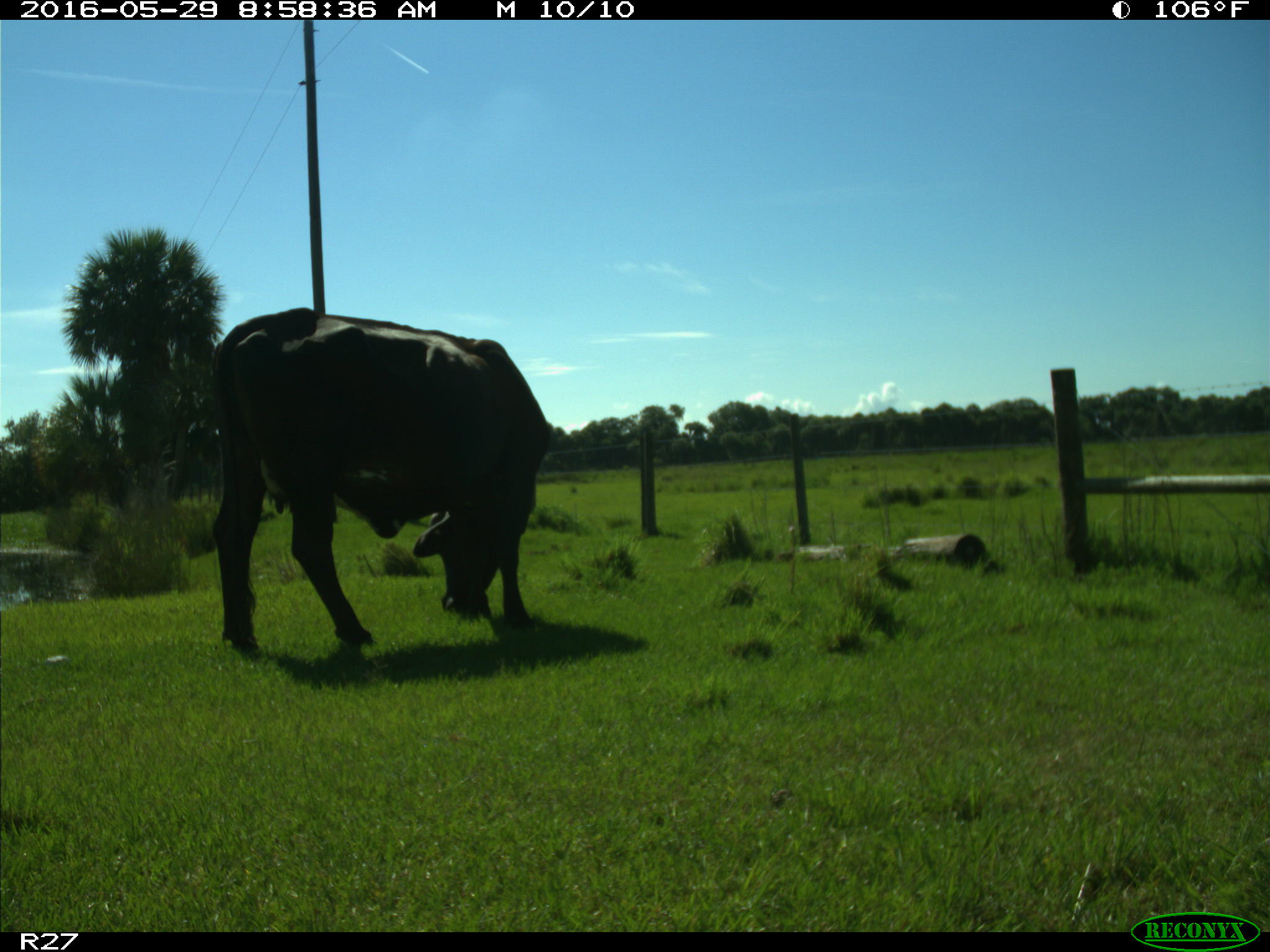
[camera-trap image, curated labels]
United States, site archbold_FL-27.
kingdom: Animalia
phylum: Chordata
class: Mammalia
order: Artiodactyla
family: Bovidae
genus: Bos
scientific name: Bos taurus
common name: domestic cow